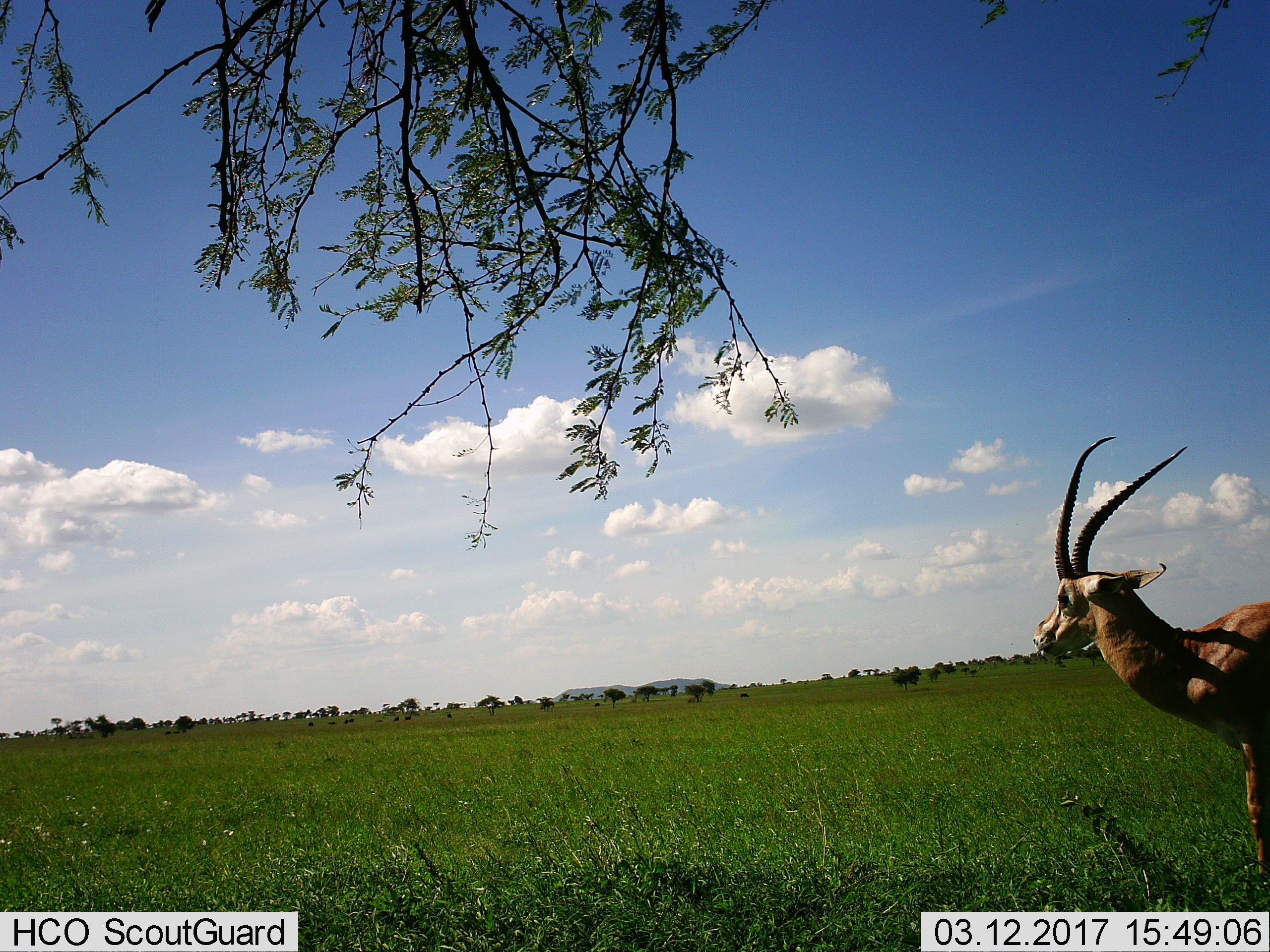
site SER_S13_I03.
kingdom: Animalia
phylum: Chordata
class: Mammalia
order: Artiodactyla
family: Bovidae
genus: Nanger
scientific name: Nanger granti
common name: grant's gazelle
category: gazellegrants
Gazellegrants (grant's gazelle) (Nanger granti), count 1. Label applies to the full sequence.